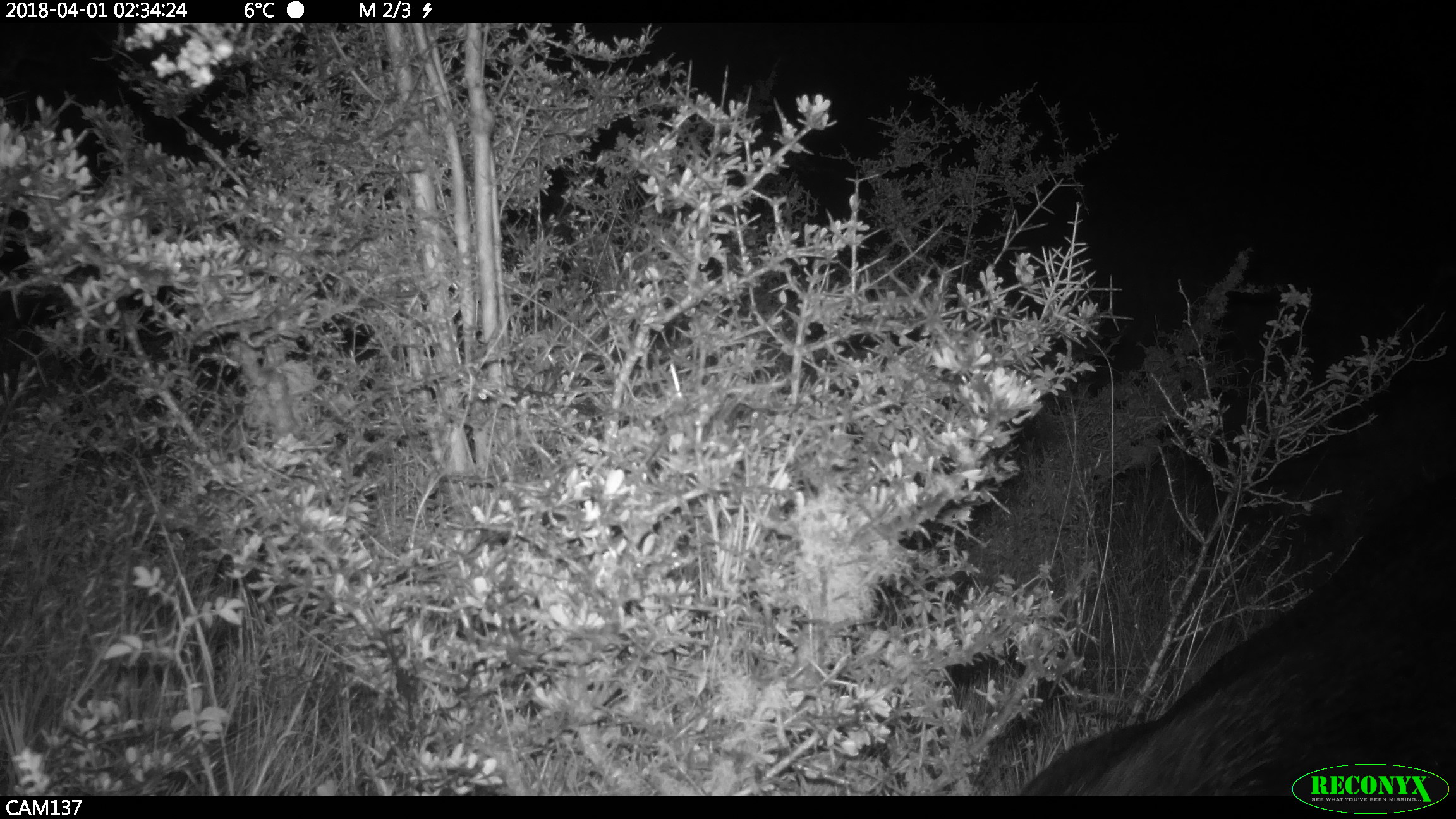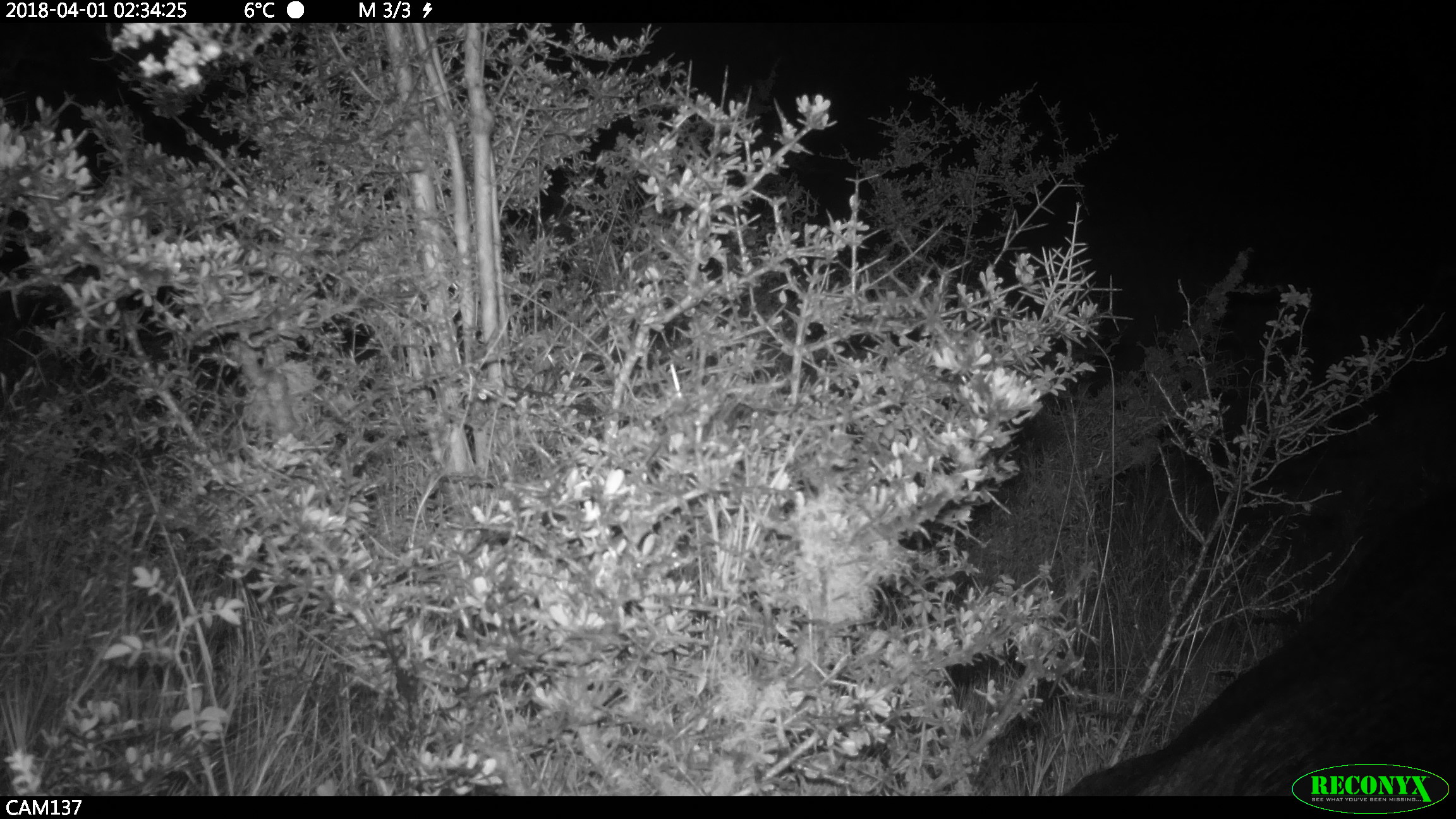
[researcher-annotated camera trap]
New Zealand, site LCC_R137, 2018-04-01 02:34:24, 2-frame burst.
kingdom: Animalia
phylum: Chordata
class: Mammalia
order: Artiodactyla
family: Suidae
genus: Sus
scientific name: Sus scrofa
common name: pig